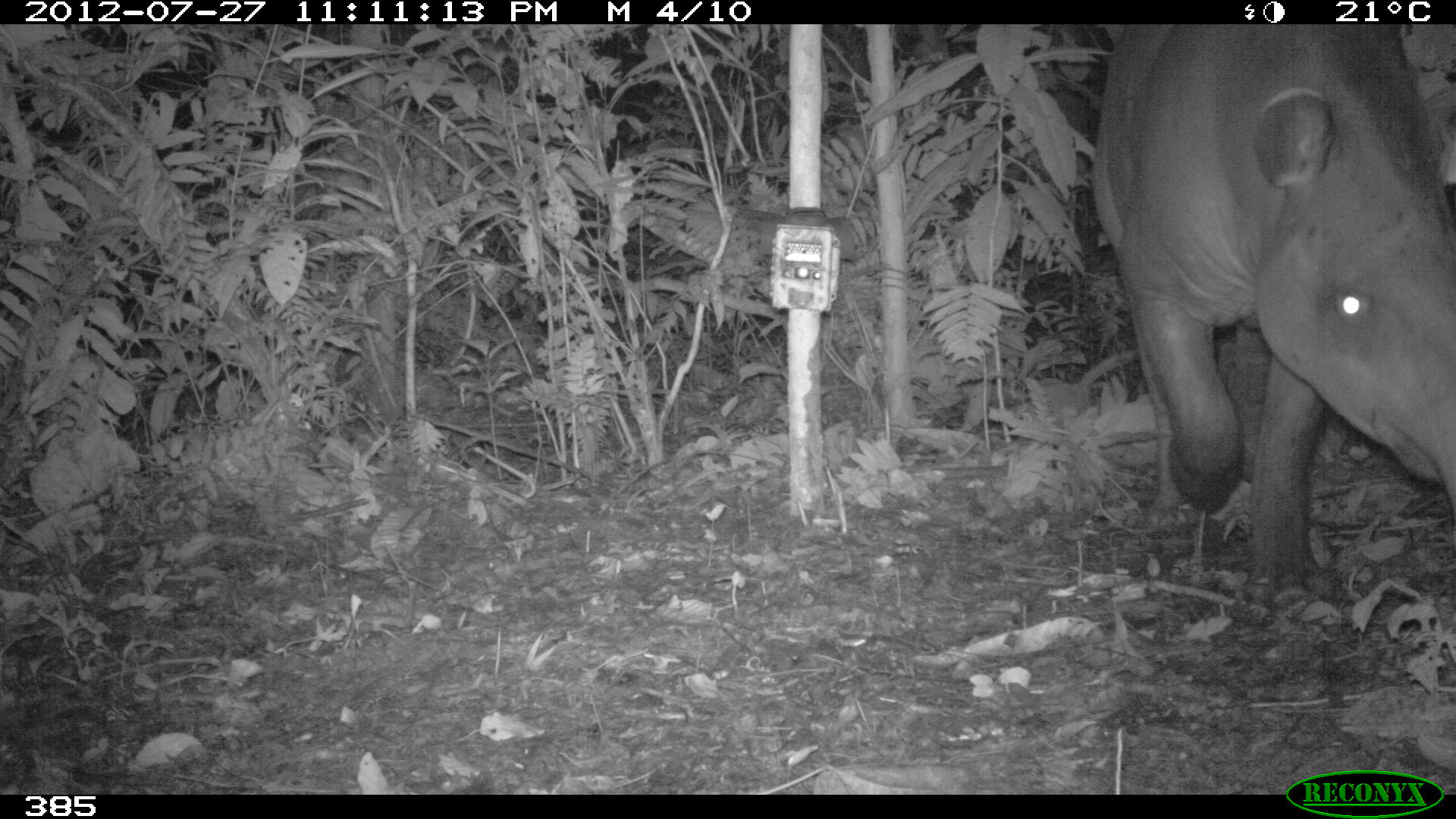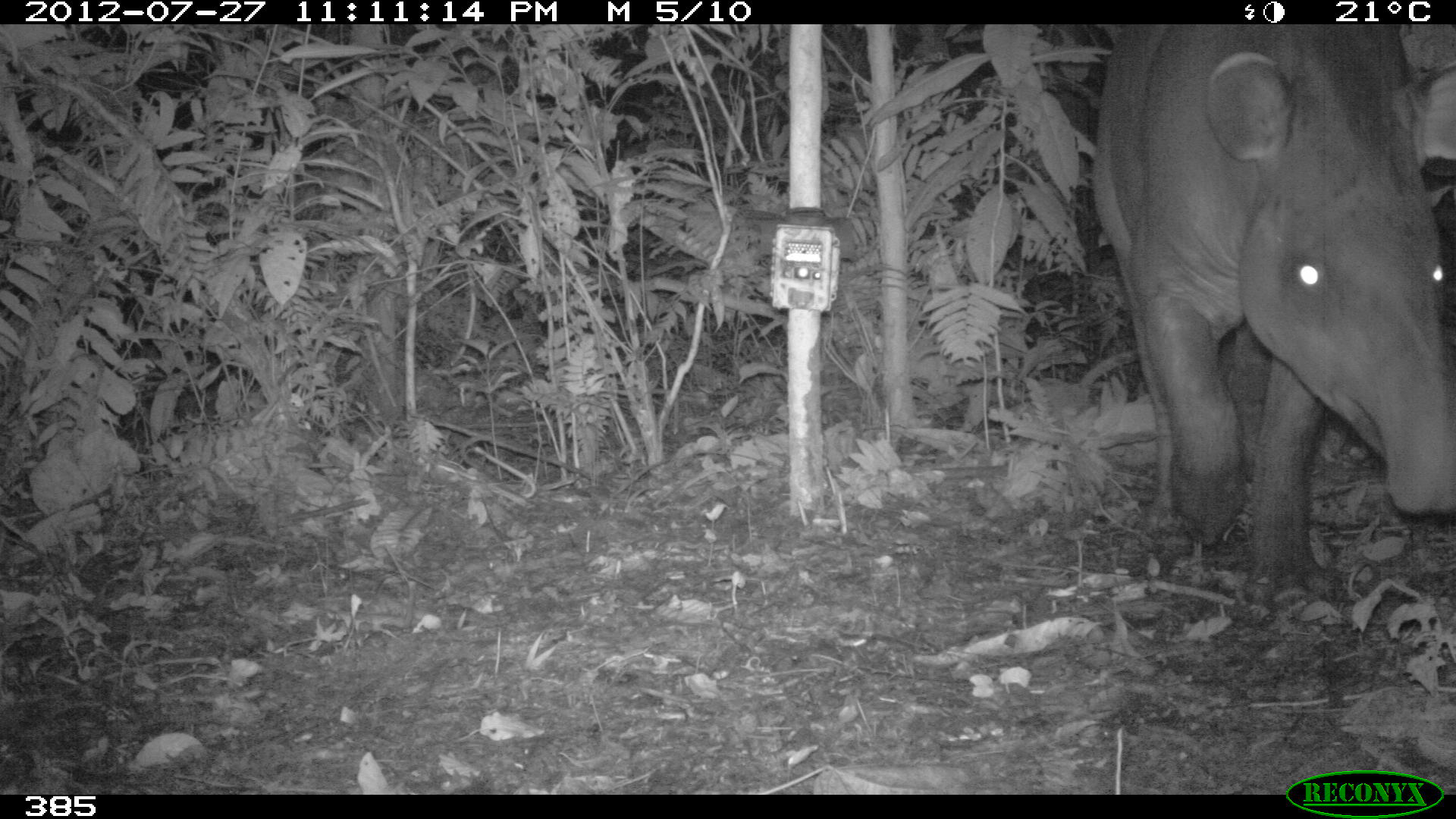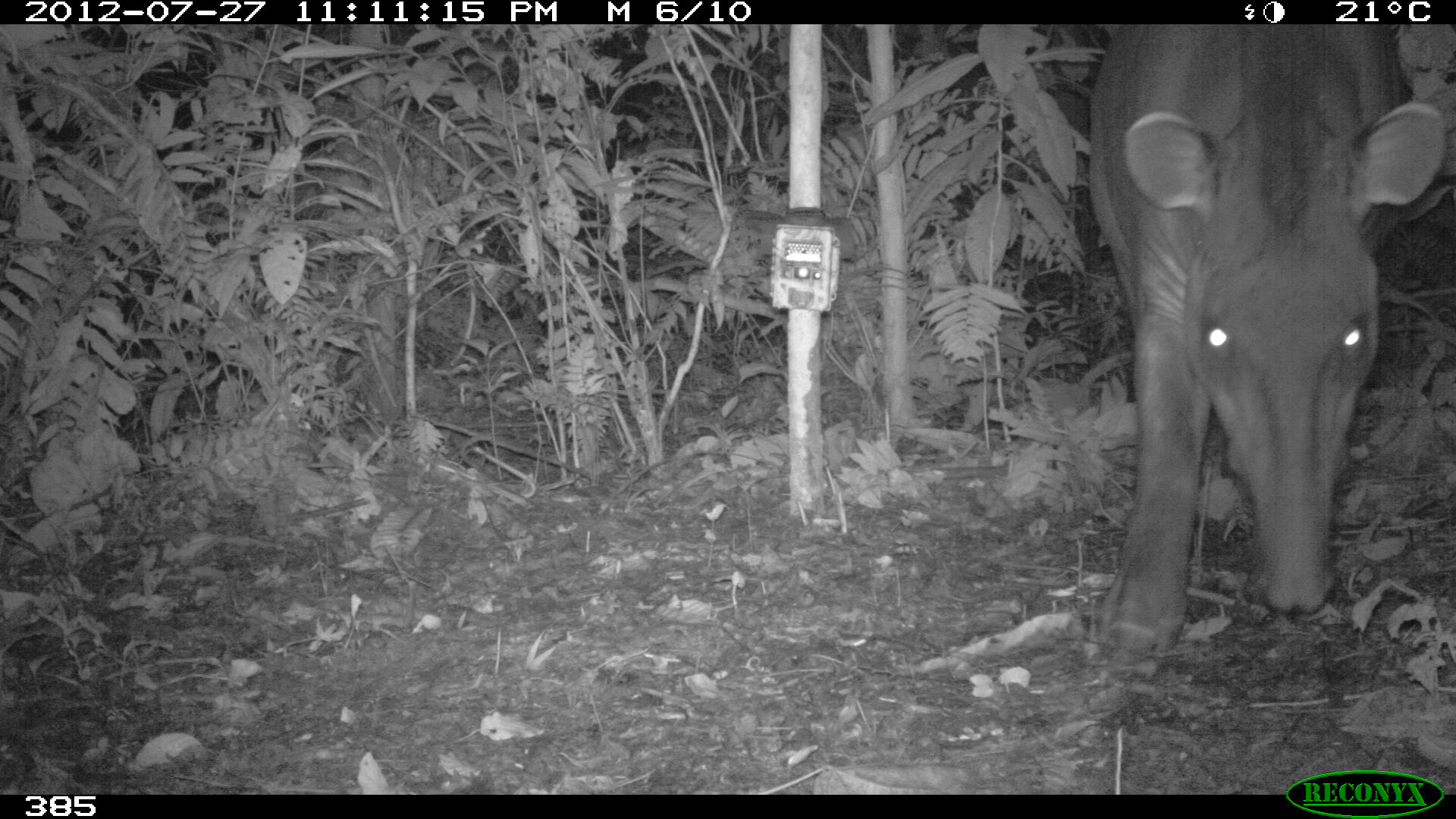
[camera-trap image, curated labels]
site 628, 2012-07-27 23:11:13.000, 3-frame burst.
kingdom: Animalia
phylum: Chordata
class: Mammalia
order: Perissodactyla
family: Tapiridae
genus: Tapirus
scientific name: Tapirus terrestris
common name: south american tapir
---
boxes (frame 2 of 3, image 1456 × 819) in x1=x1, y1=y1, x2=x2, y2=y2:
tapirus terrestris: x1=1084, y1=23, x2=1456, y2=604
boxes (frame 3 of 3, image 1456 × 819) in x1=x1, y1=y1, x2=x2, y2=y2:
tapirus terrestris: x1=1086, y1=24, x2=1447, y2=678